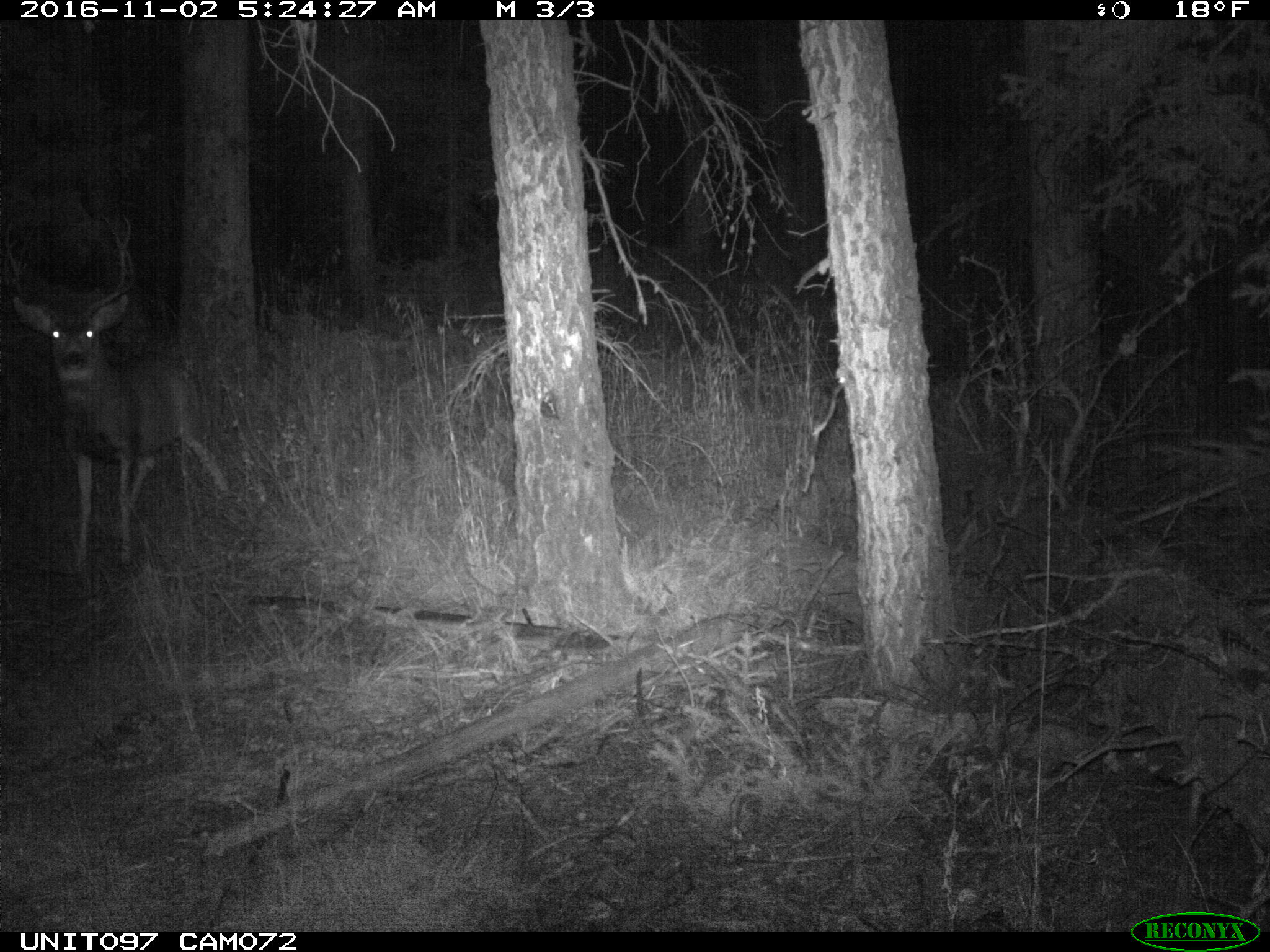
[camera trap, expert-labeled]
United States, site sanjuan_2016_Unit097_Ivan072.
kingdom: Animalia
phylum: Chordata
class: Mammalia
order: Artiodactyla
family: Cervidae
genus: Odocoileus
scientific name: Odocoileus hemionus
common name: mule deer